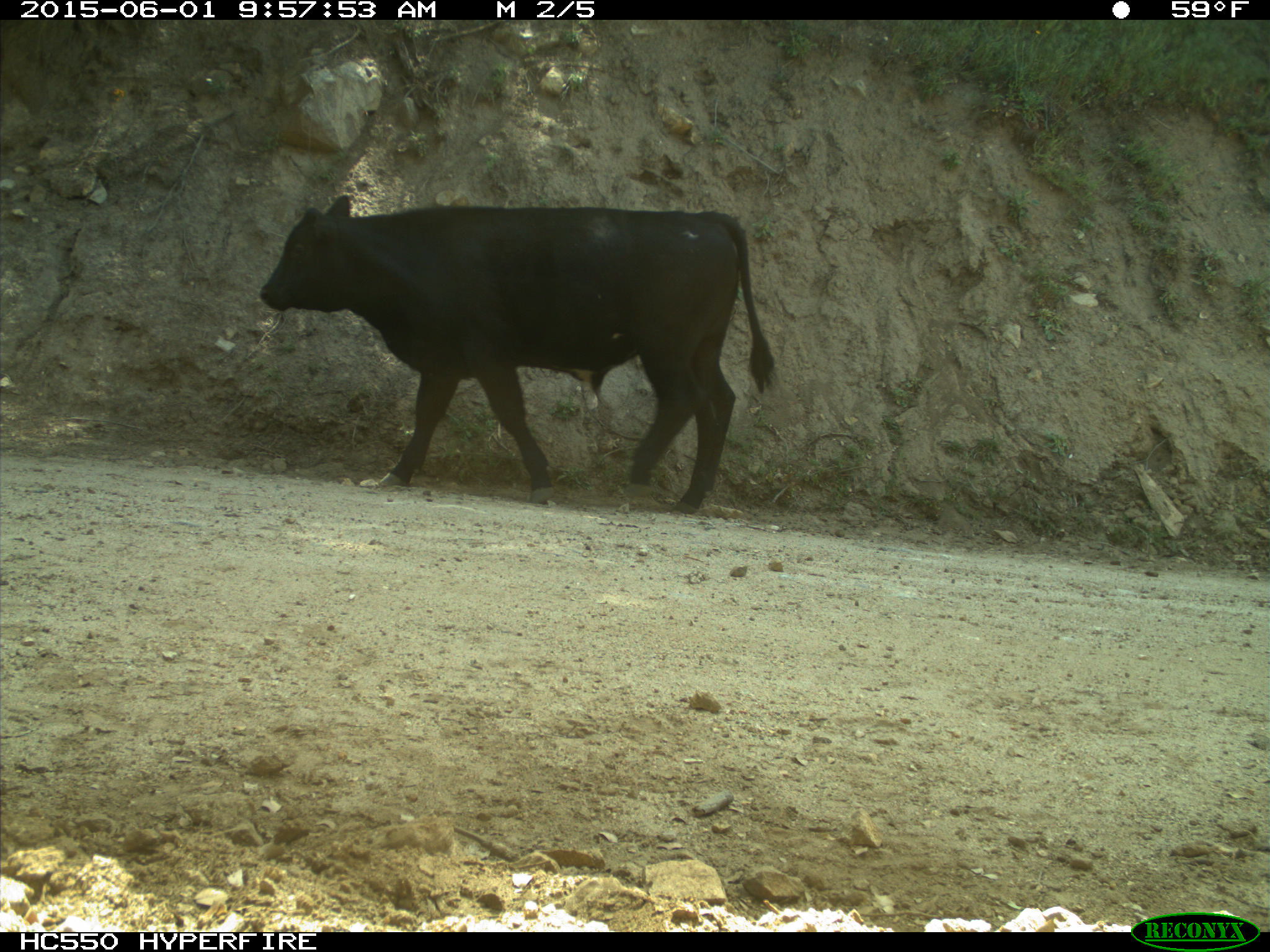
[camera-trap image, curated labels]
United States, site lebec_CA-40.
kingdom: Animalia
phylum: Chordata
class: Mammalia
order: Artiodactyla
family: Bovidae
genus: Bos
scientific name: Bos taurus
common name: domestic cow